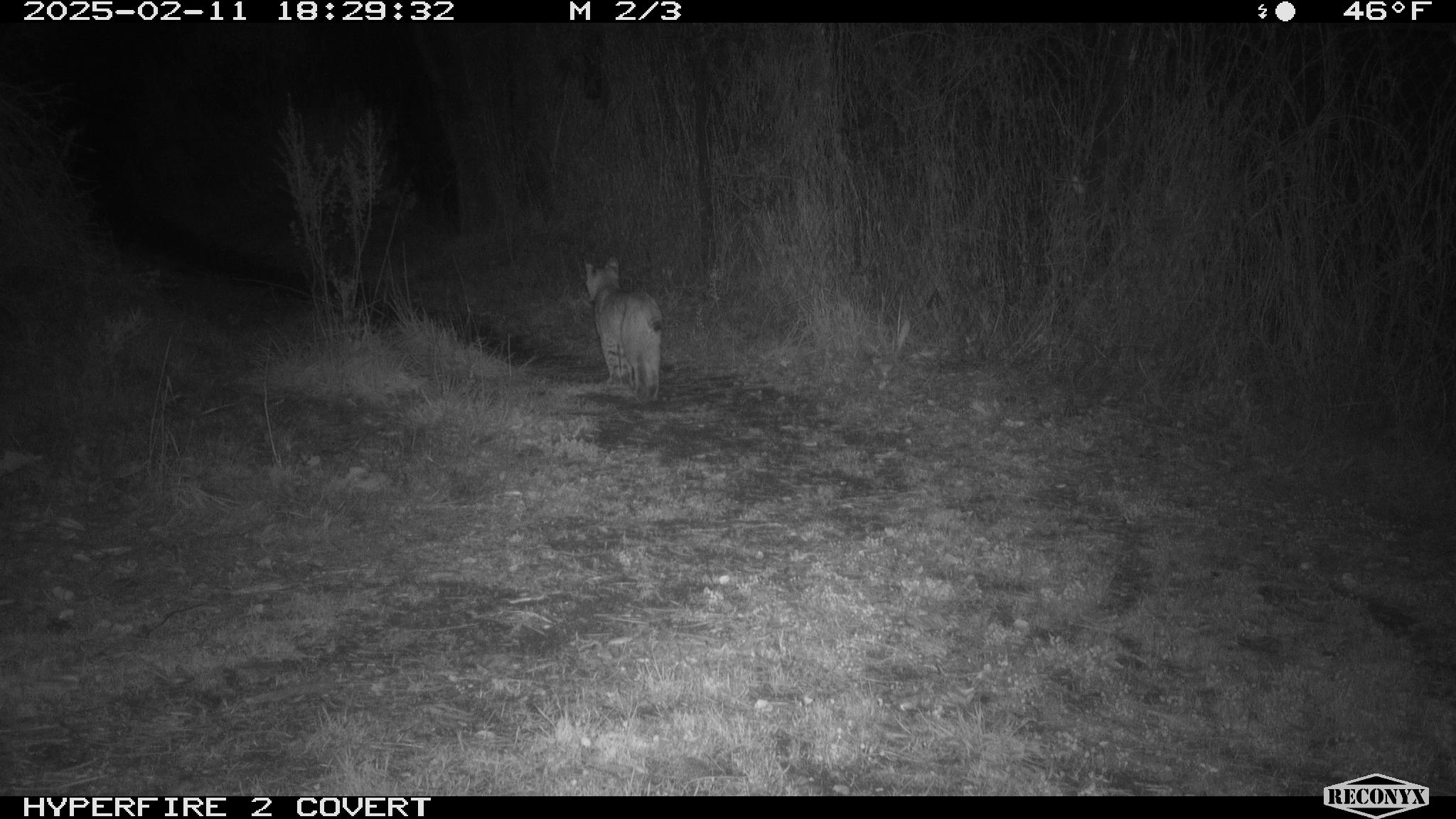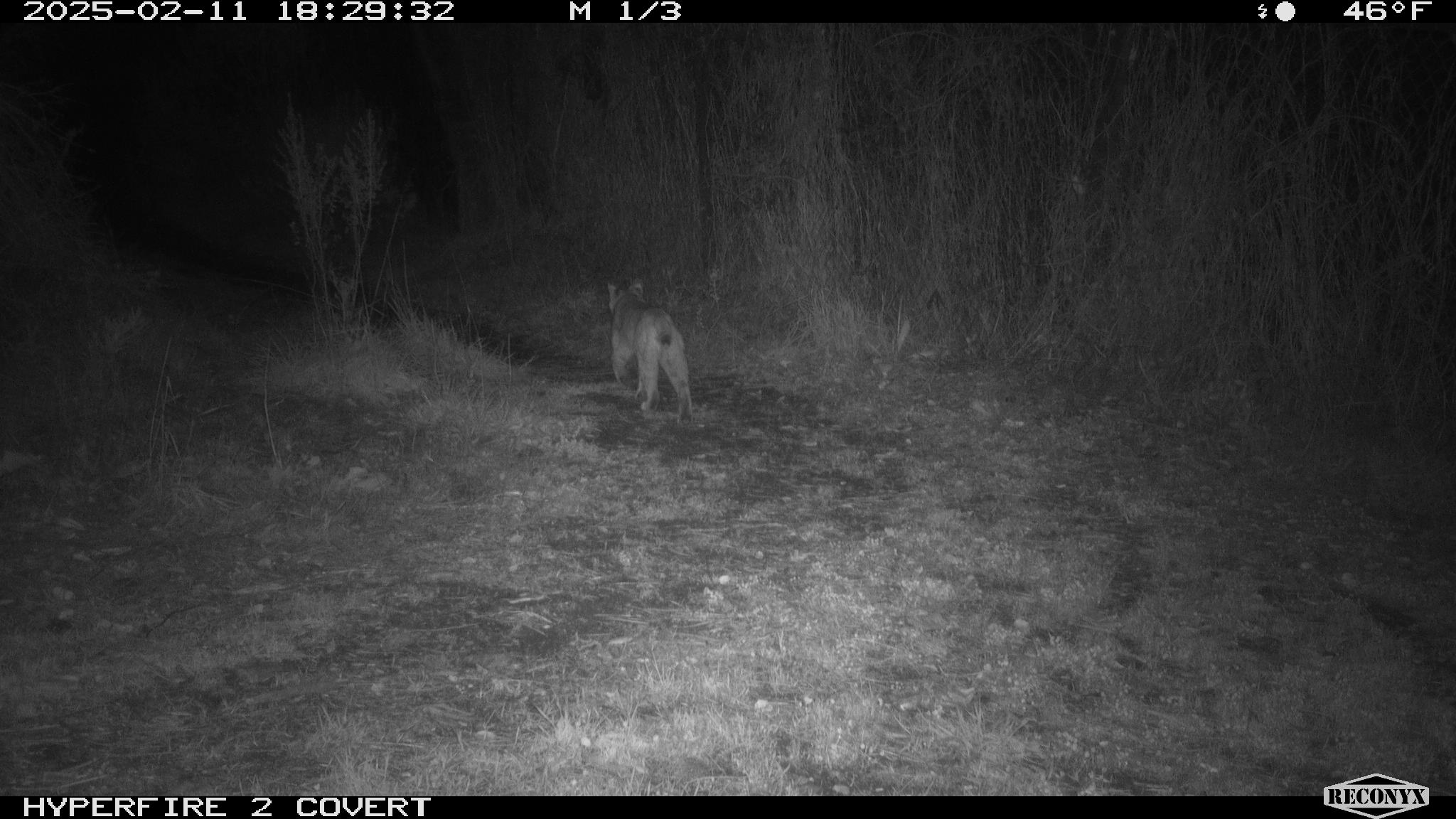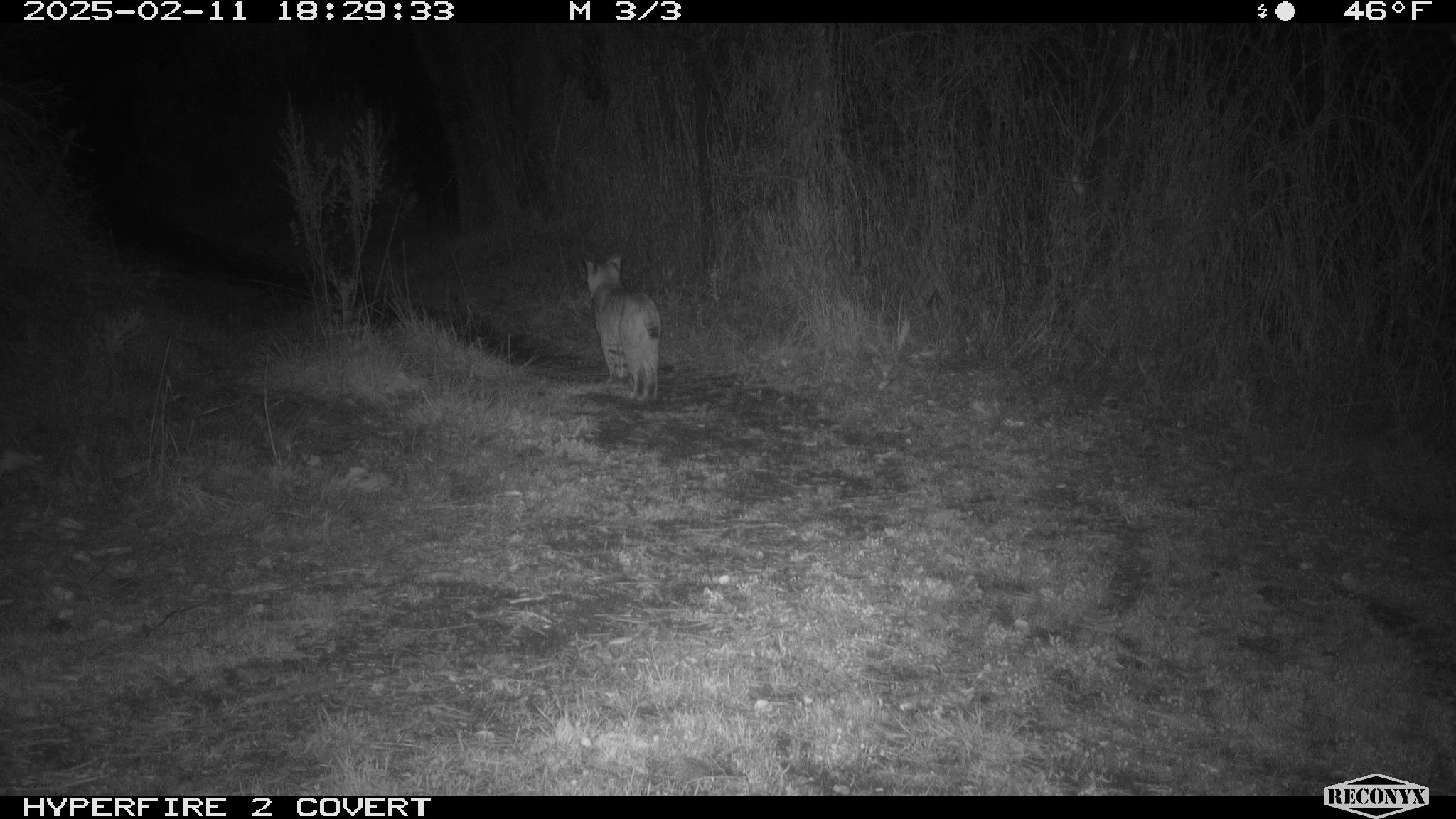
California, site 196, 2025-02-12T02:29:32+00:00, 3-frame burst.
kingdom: Animalia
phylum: Chordata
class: Mammalia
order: Carnivora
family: Felidae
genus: Lynx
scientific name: Lynx rufus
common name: bobcat